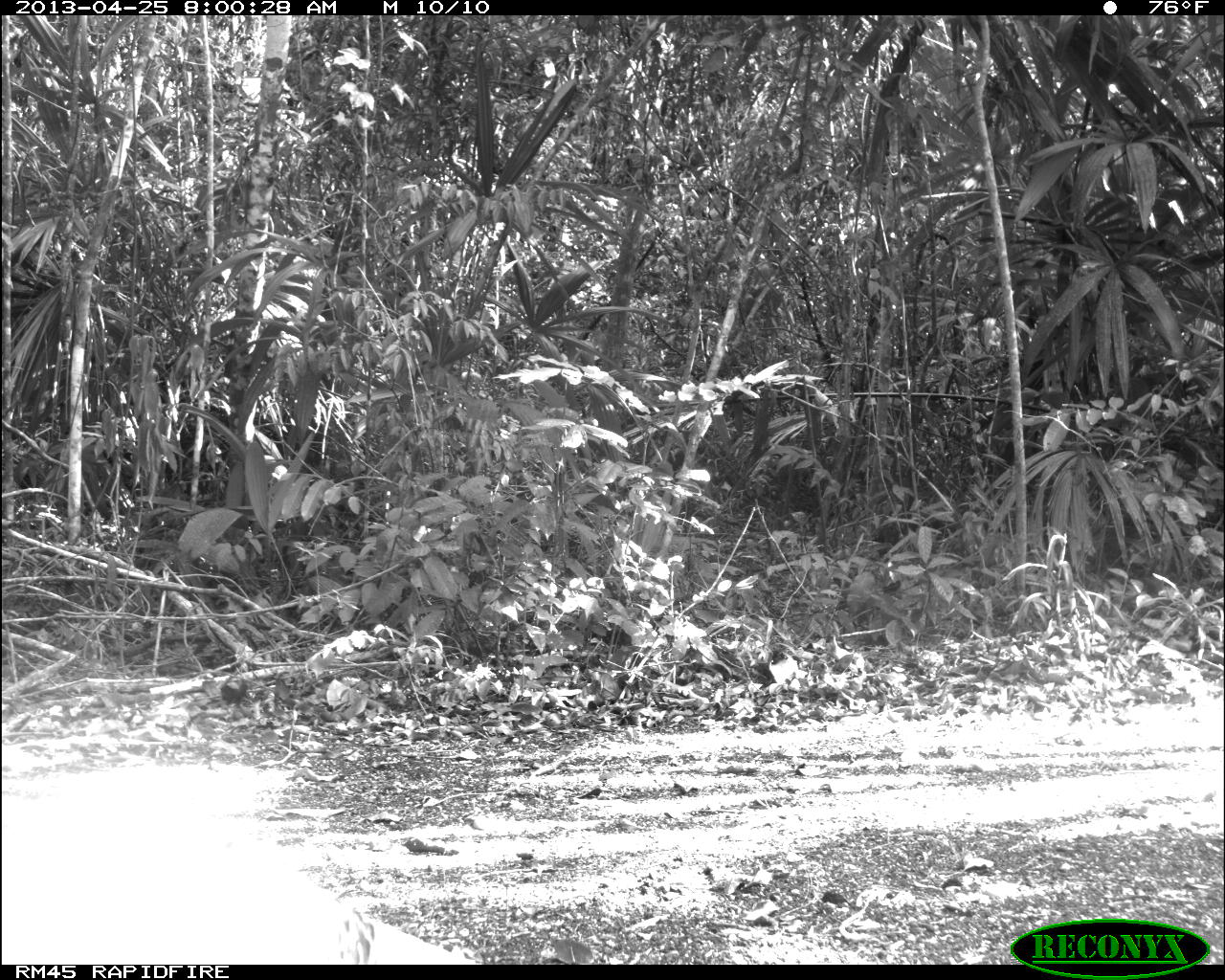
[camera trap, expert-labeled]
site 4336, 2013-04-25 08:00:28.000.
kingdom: Animalia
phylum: Chordata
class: Aves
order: Galliformes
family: Phasianidae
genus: Meleagris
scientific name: Meleagris ocellata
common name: ocellated turkey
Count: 1.